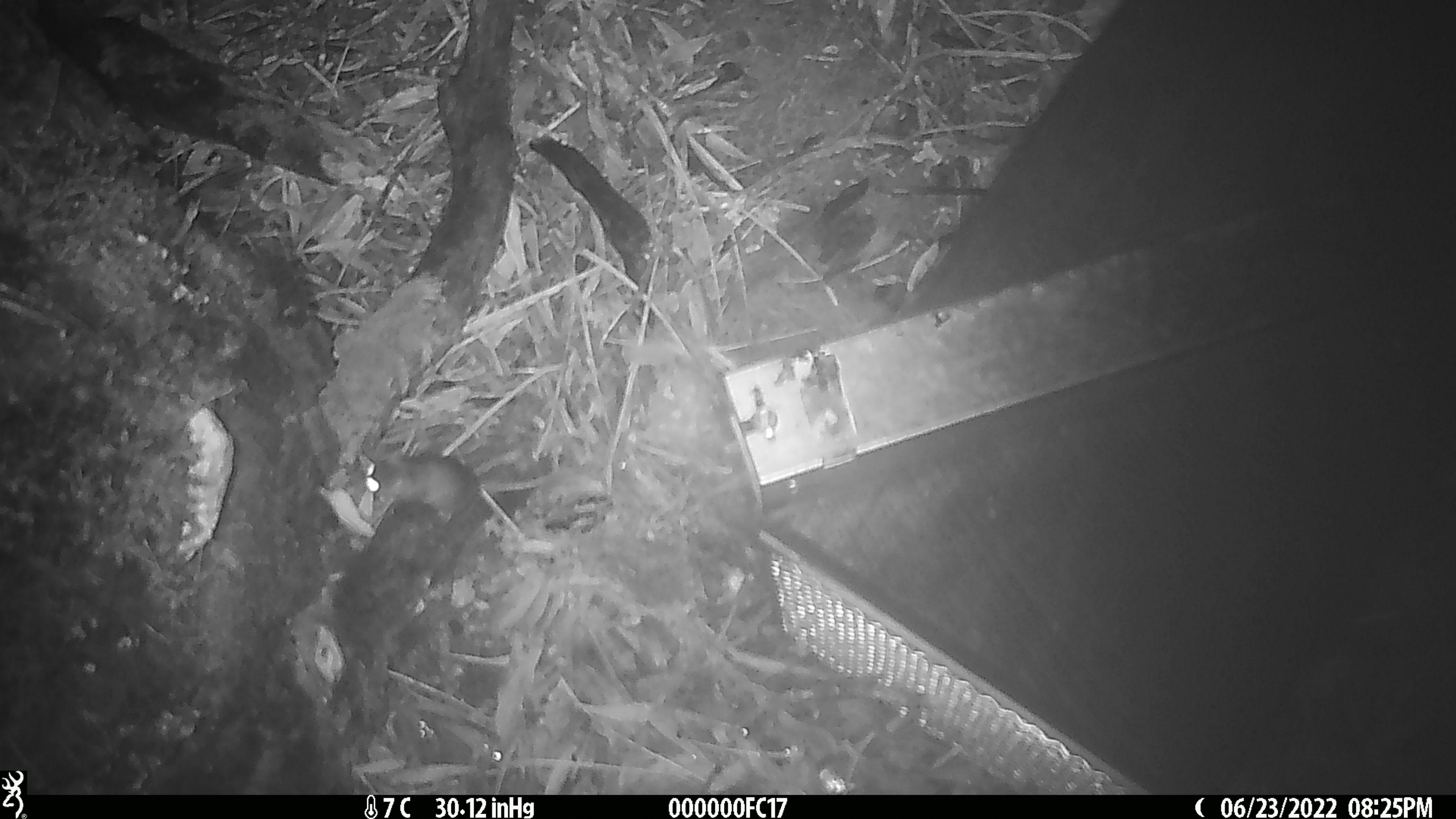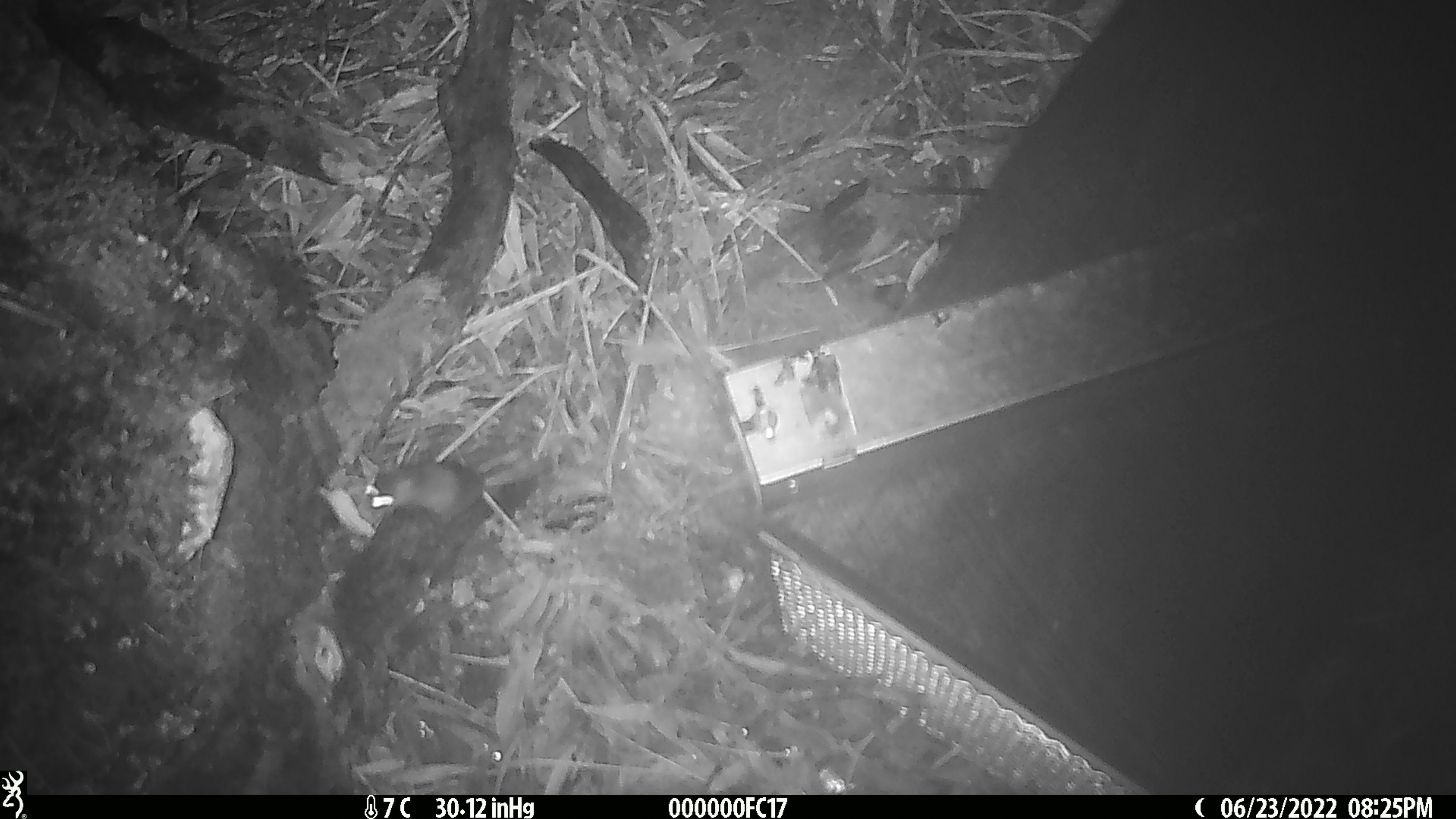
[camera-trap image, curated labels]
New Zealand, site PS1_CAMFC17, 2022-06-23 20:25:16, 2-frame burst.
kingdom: Animalia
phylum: Chordata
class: Mammalia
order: Rodentia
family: Muridae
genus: Mus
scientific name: Mus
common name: mouse